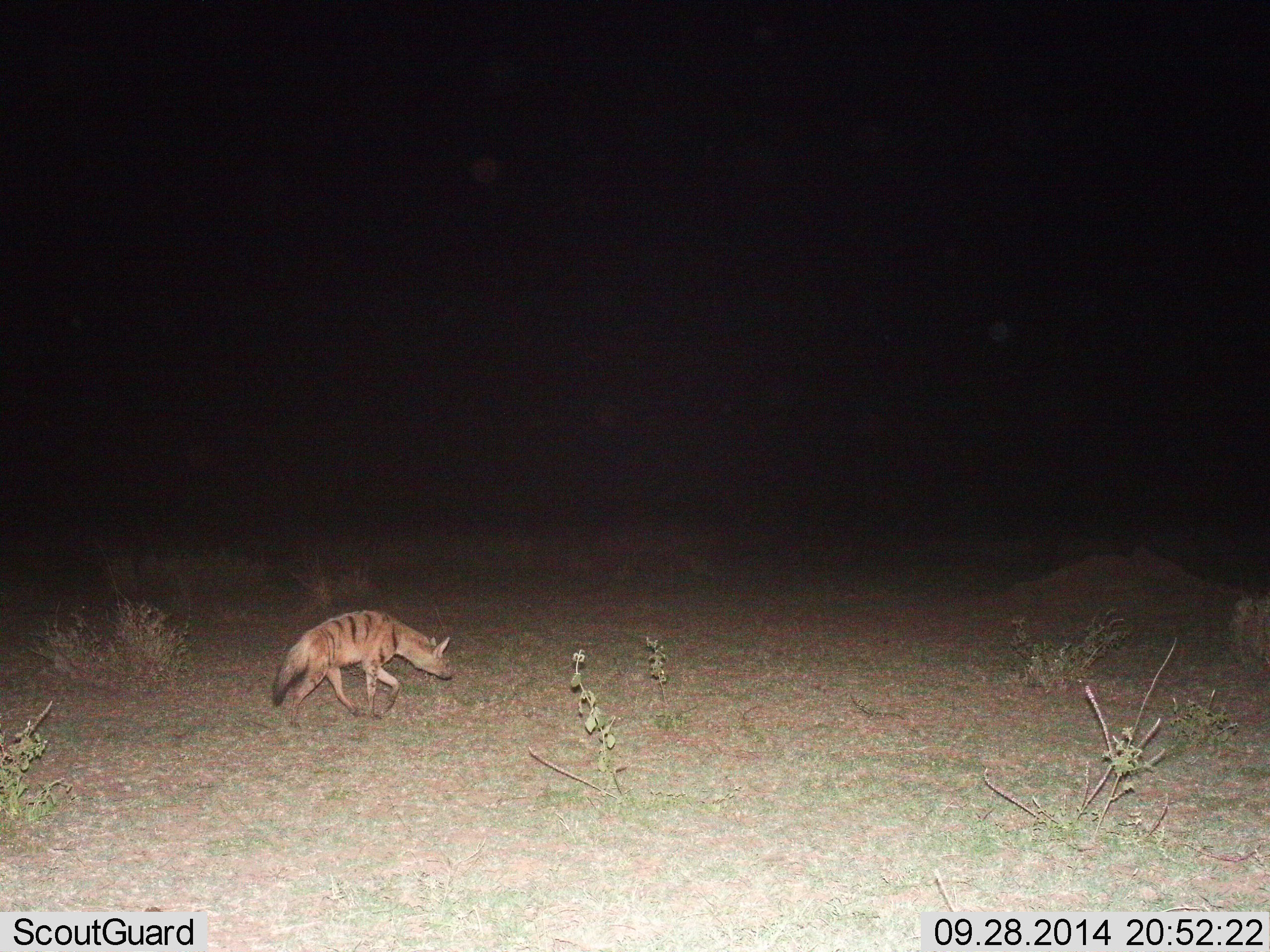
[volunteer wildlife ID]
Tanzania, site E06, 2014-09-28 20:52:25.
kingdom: Animalia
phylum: Chordata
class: Mammalia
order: Carnivora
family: Hyaenidae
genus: Proteles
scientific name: Proteles cristatus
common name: aardwolf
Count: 1.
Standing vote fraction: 0%.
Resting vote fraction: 0%.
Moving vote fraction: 90%.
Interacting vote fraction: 0%.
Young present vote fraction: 0%.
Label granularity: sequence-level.